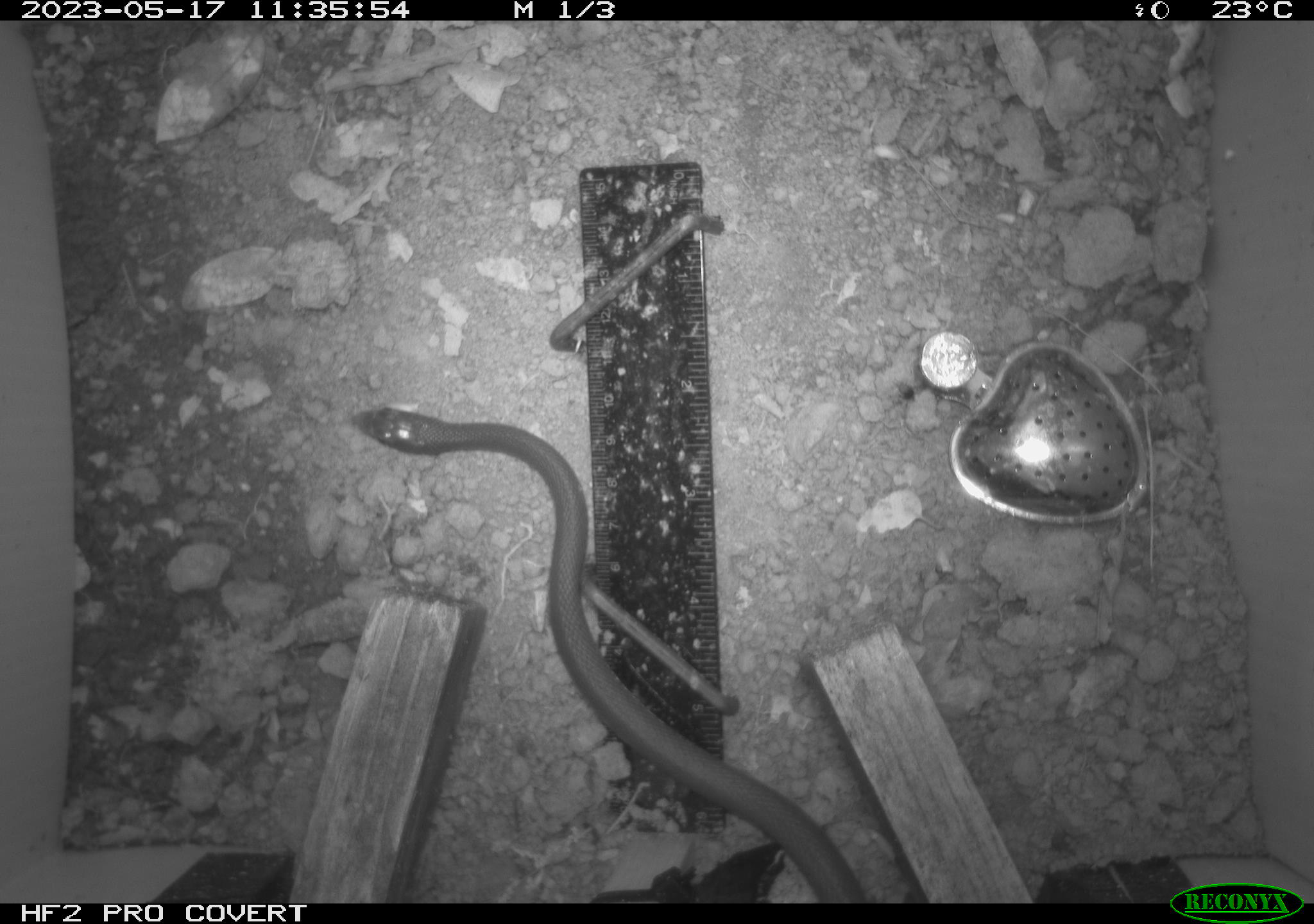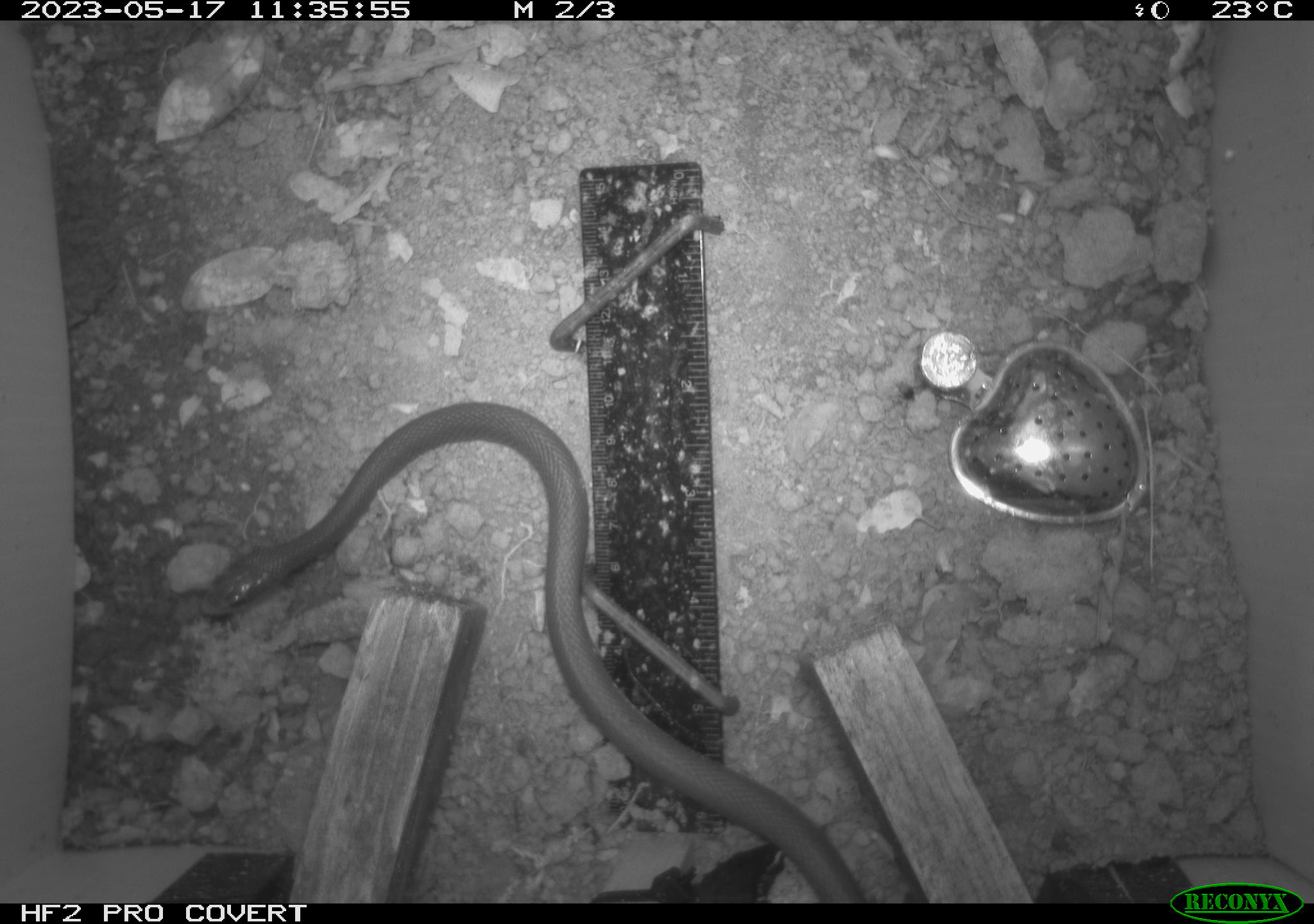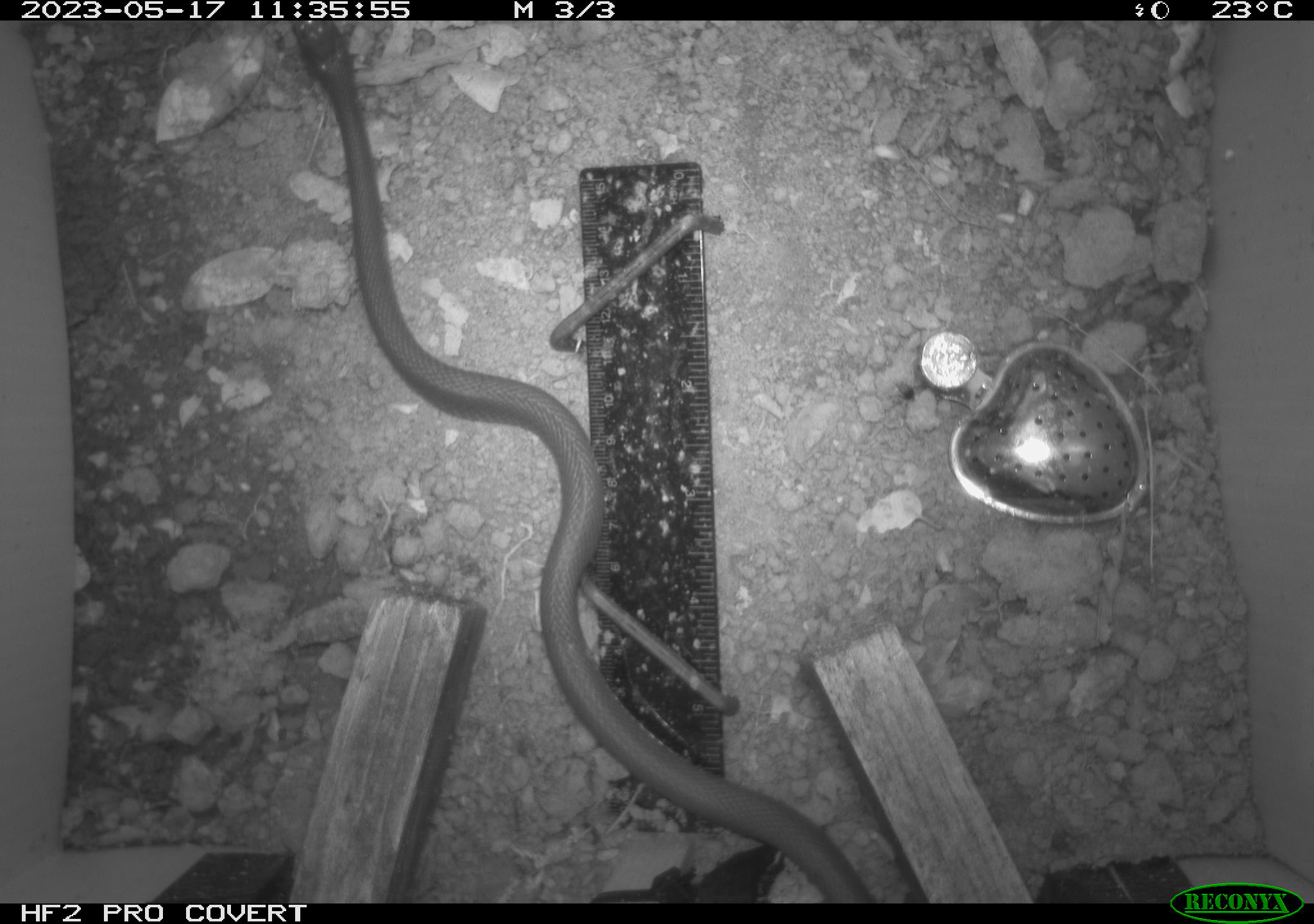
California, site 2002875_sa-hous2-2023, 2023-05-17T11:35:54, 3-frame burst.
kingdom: Animalia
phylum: Chordata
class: Reptilia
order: Squamata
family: Colubridae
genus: Coluber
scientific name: Coluber constrictor mormon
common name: western yellow-bellied racer